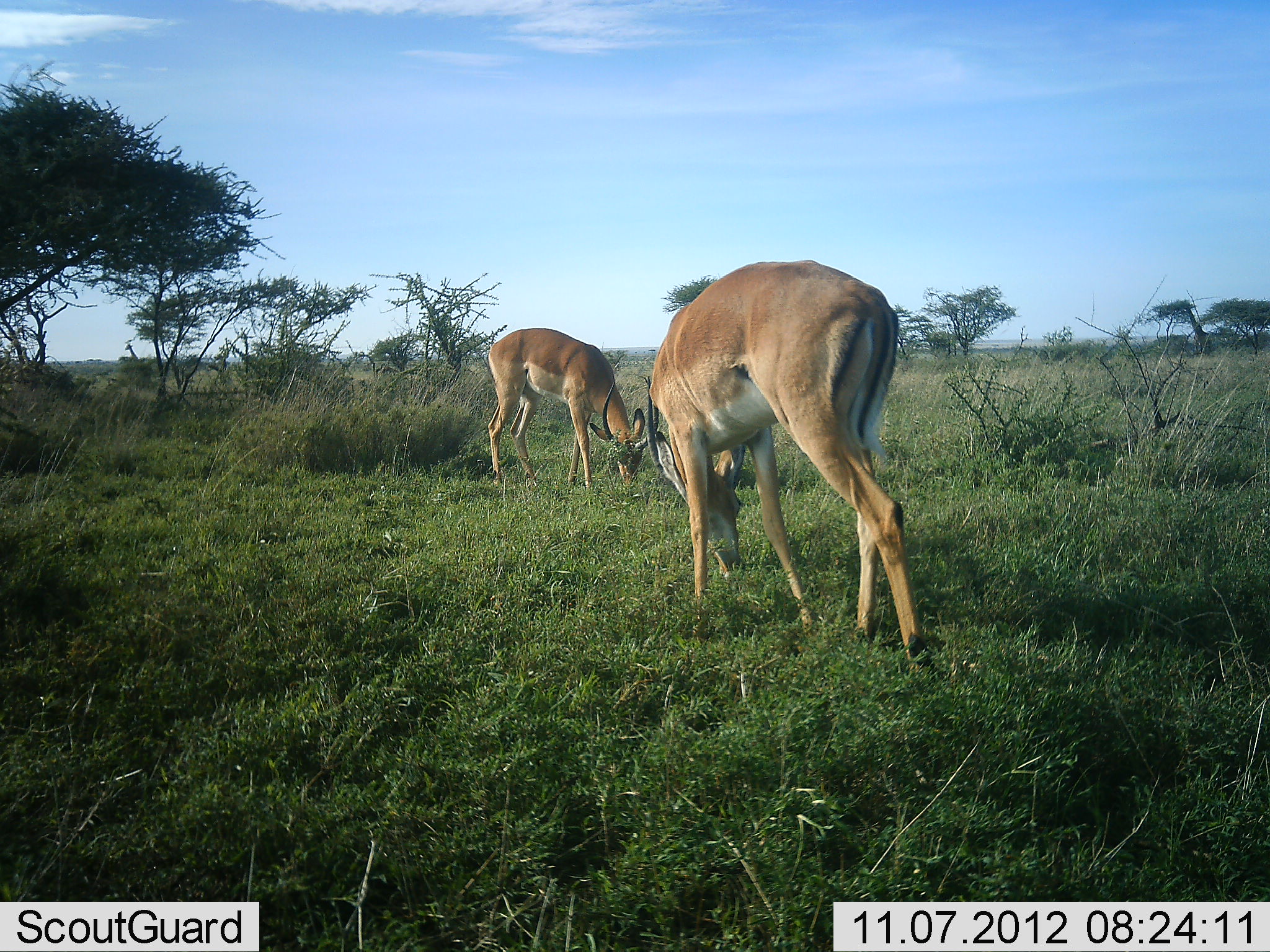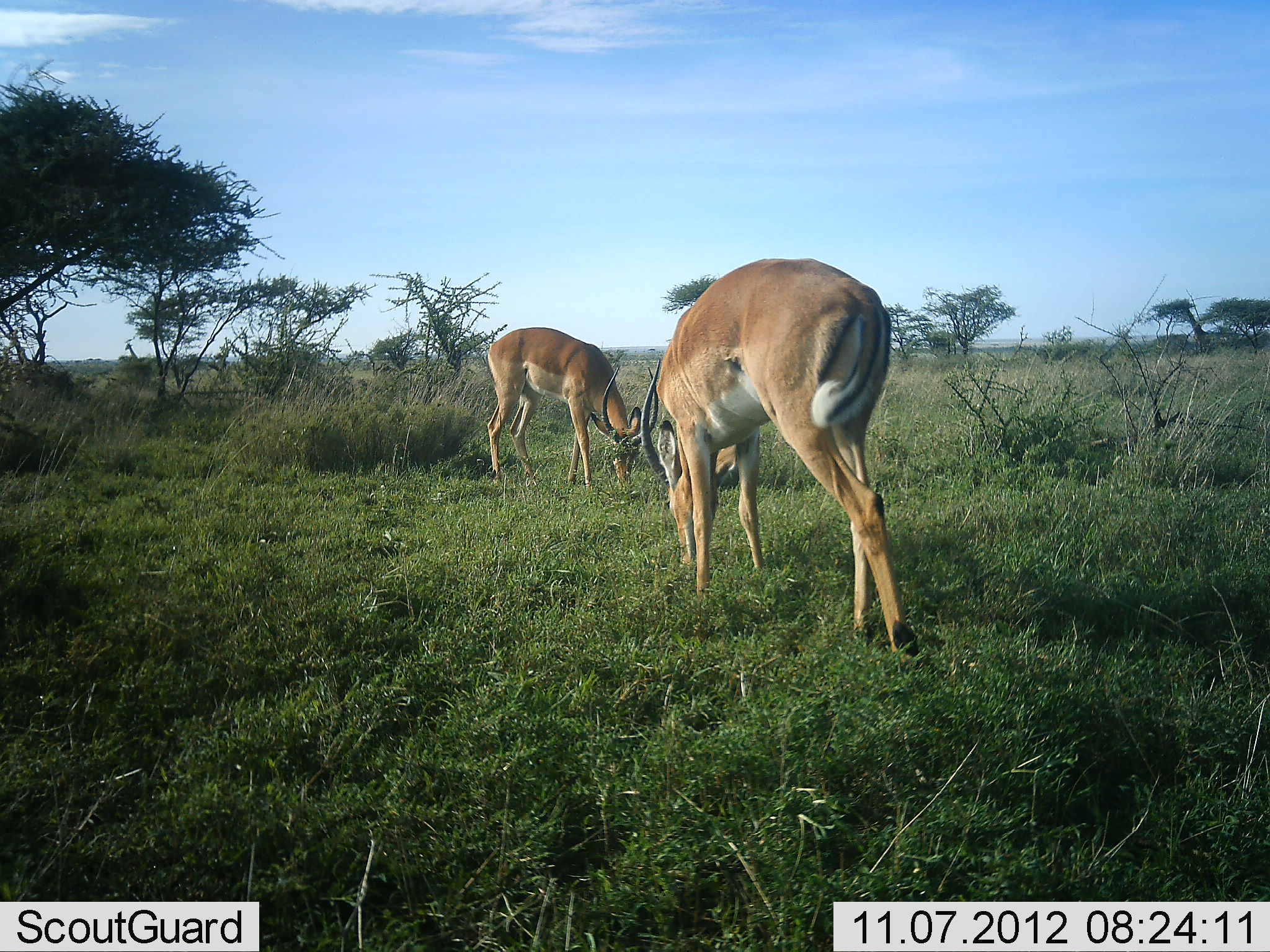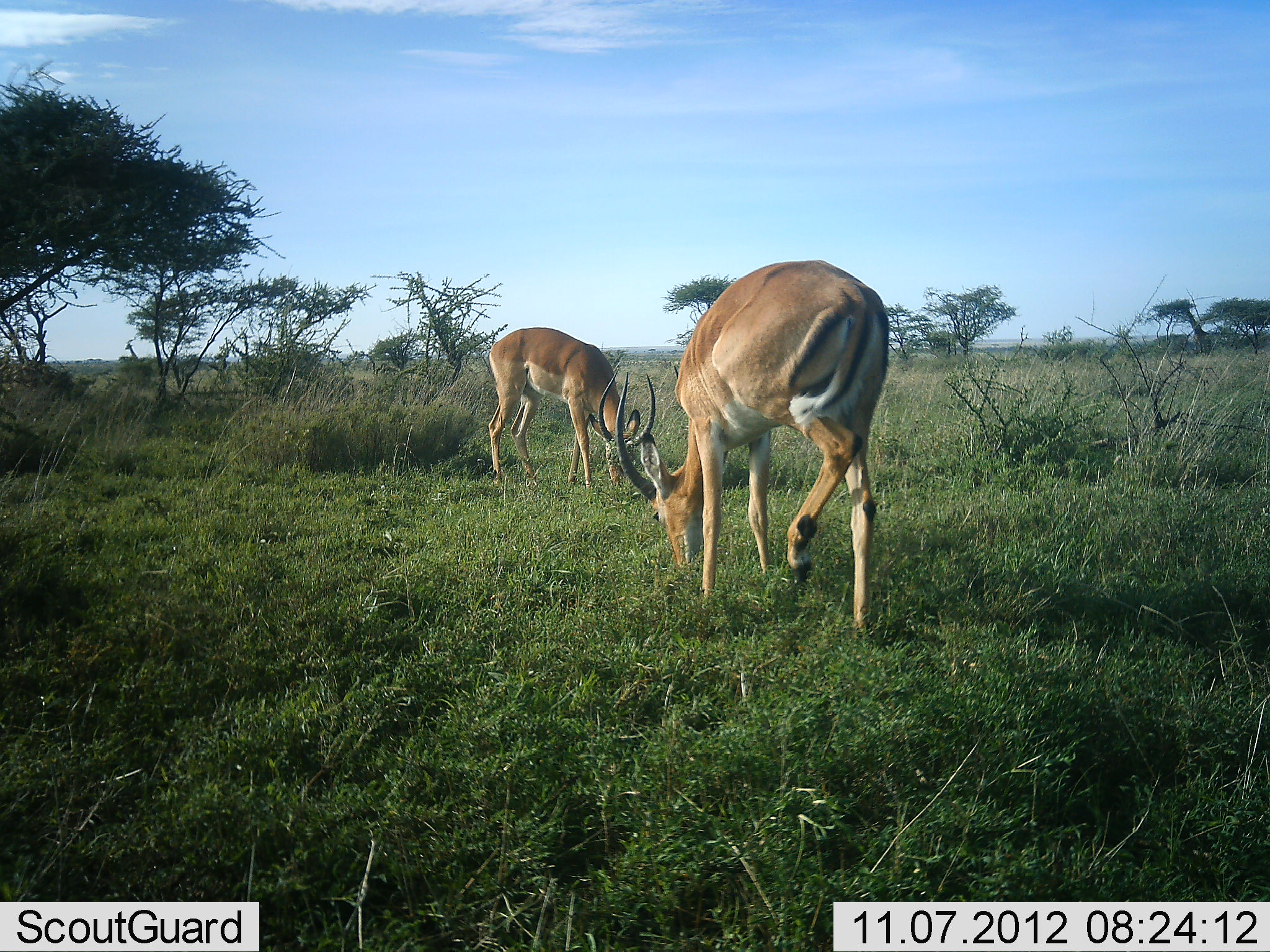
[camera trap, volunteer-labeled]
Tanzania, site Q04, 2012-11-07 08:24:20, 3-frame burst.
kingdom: Animalia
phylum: Chordata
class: Mammalia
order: Artiodactyla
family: Bovidae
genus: Aepyceros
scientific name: Aepyceros melampus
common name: impala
Impala (Aepyceros melampus), count 2. Behavior (volunteer vote fractions): standing 10%, resting 0%, moving 0%, interacting 0%. Young present (vote fraction): 0%. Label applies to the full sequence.